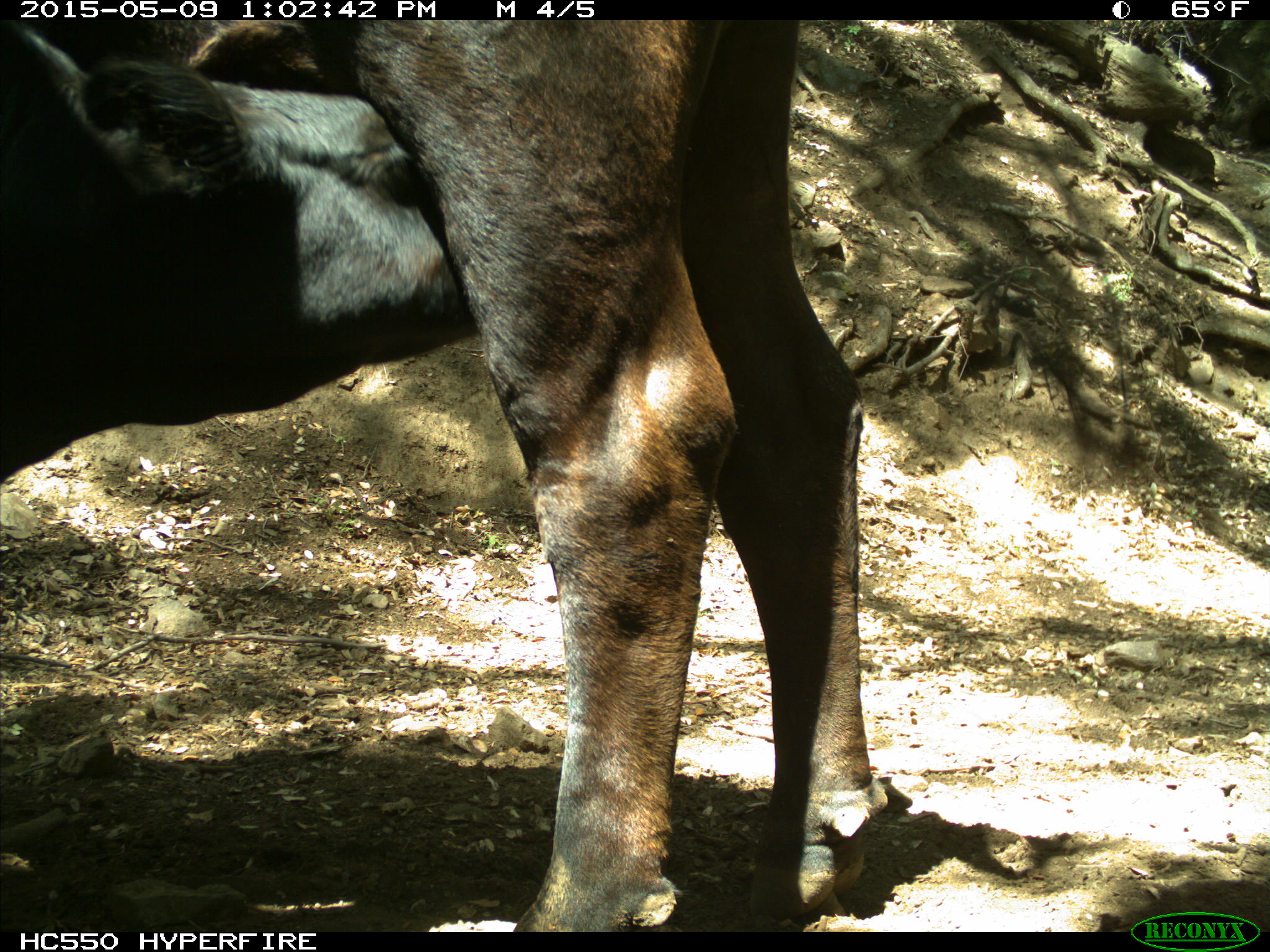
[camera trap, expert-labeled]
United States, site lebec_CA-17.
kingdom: Animalia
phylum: Chordata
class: Mammalia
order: Artiodactyla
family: Bovidae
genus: Bos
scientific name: Bos taurus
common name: domestic cow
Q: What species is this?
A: Bos taurus (domestic cow).